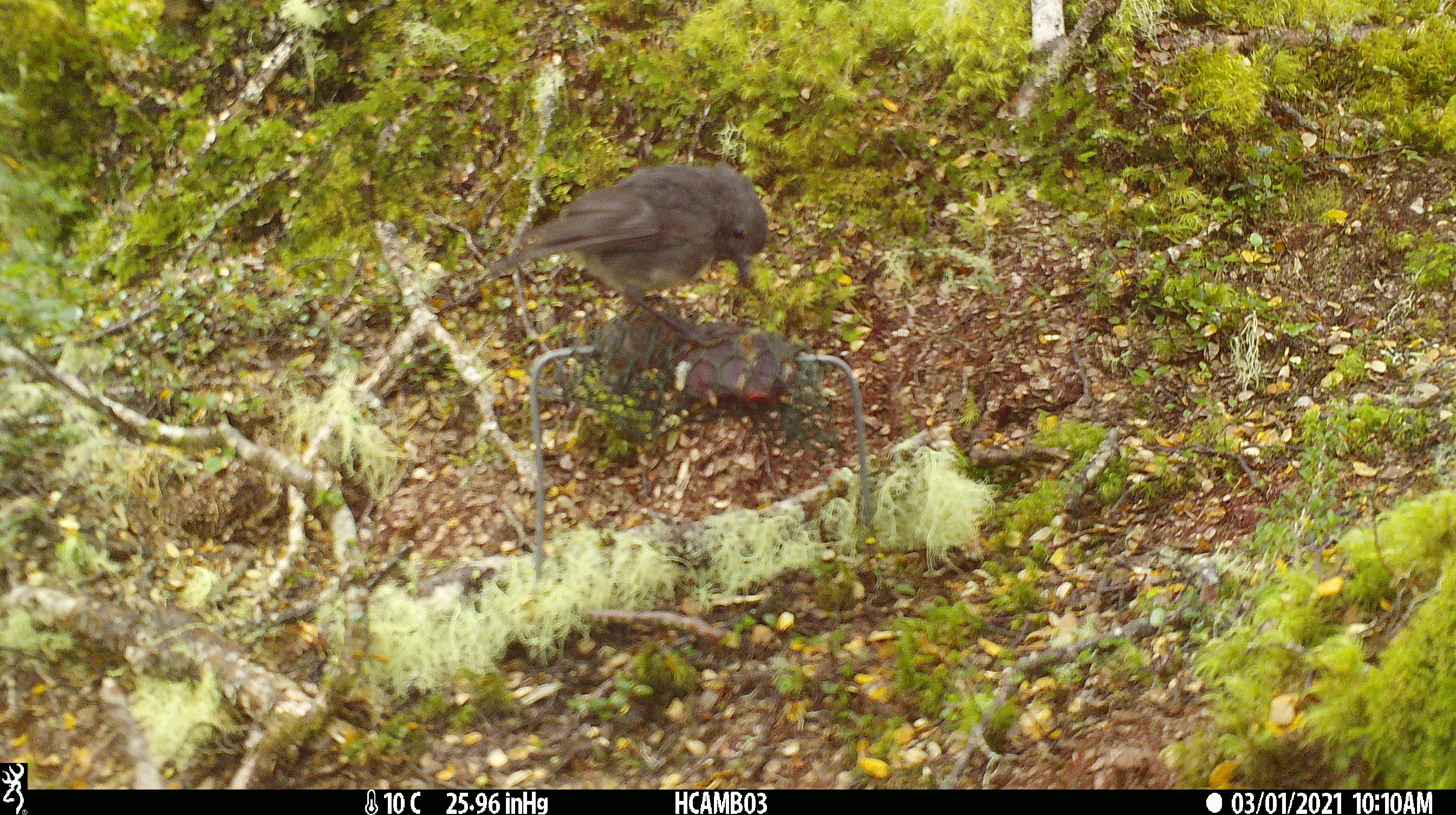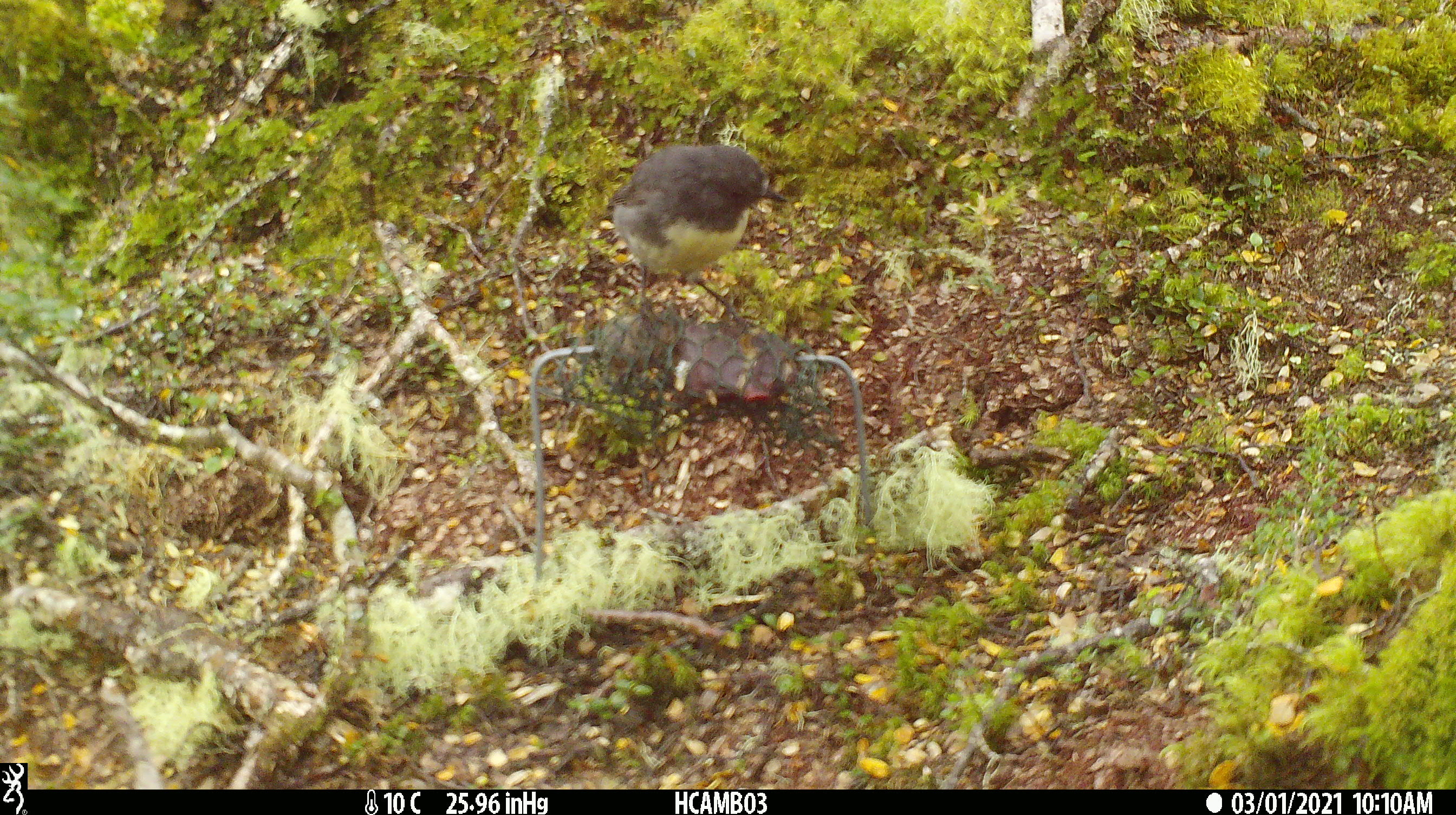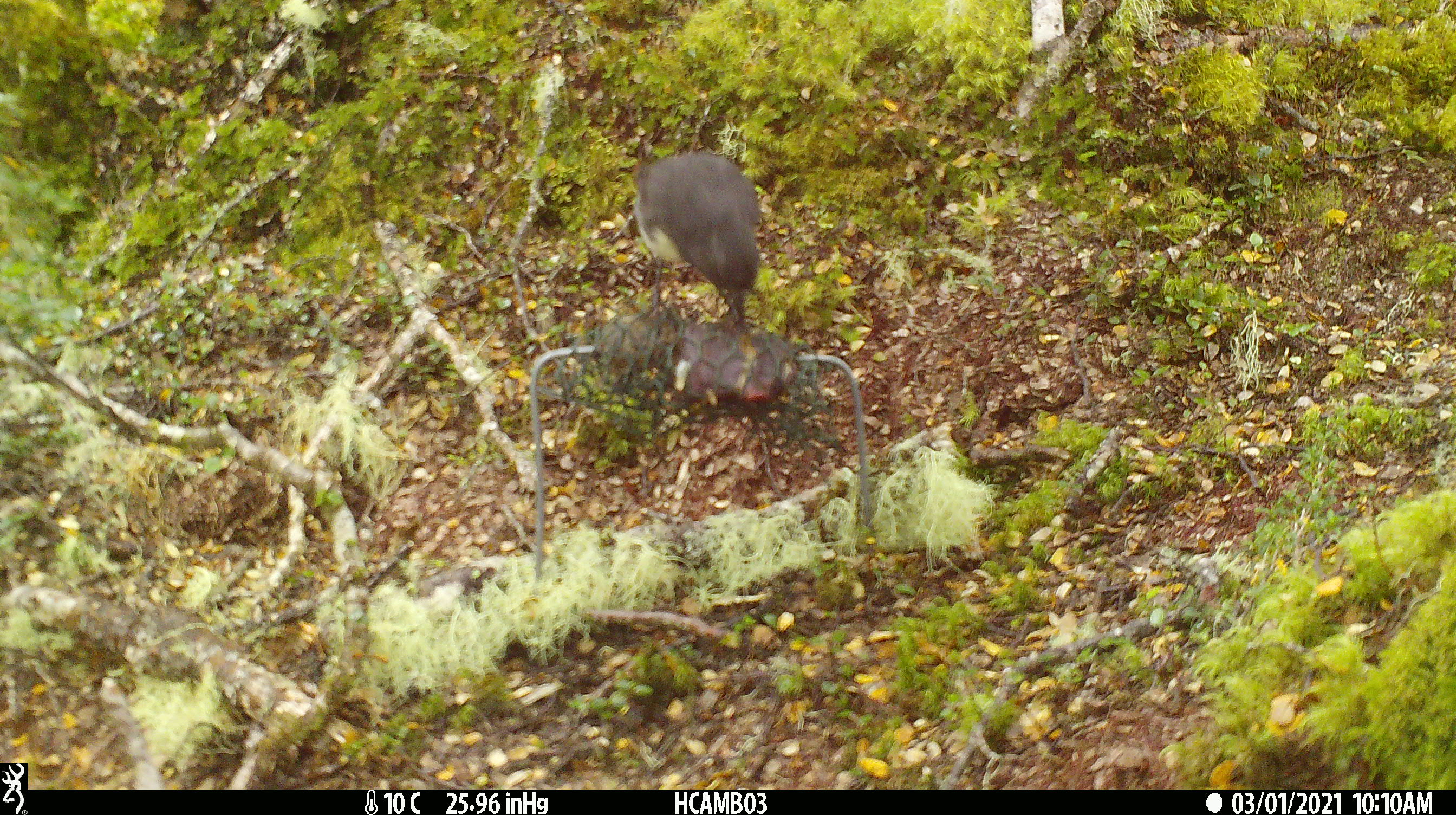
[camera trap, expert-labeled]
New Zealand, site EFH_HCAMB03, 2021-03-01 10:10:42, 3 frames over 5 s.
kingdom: Animalia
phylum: Chordata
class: Aves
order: Passeriformes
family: Petroicidae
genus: Petroica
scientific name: Petroica australis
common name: new zealand robin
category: robin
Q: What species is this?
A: Robin (new zealand robin) (Petroica australis).